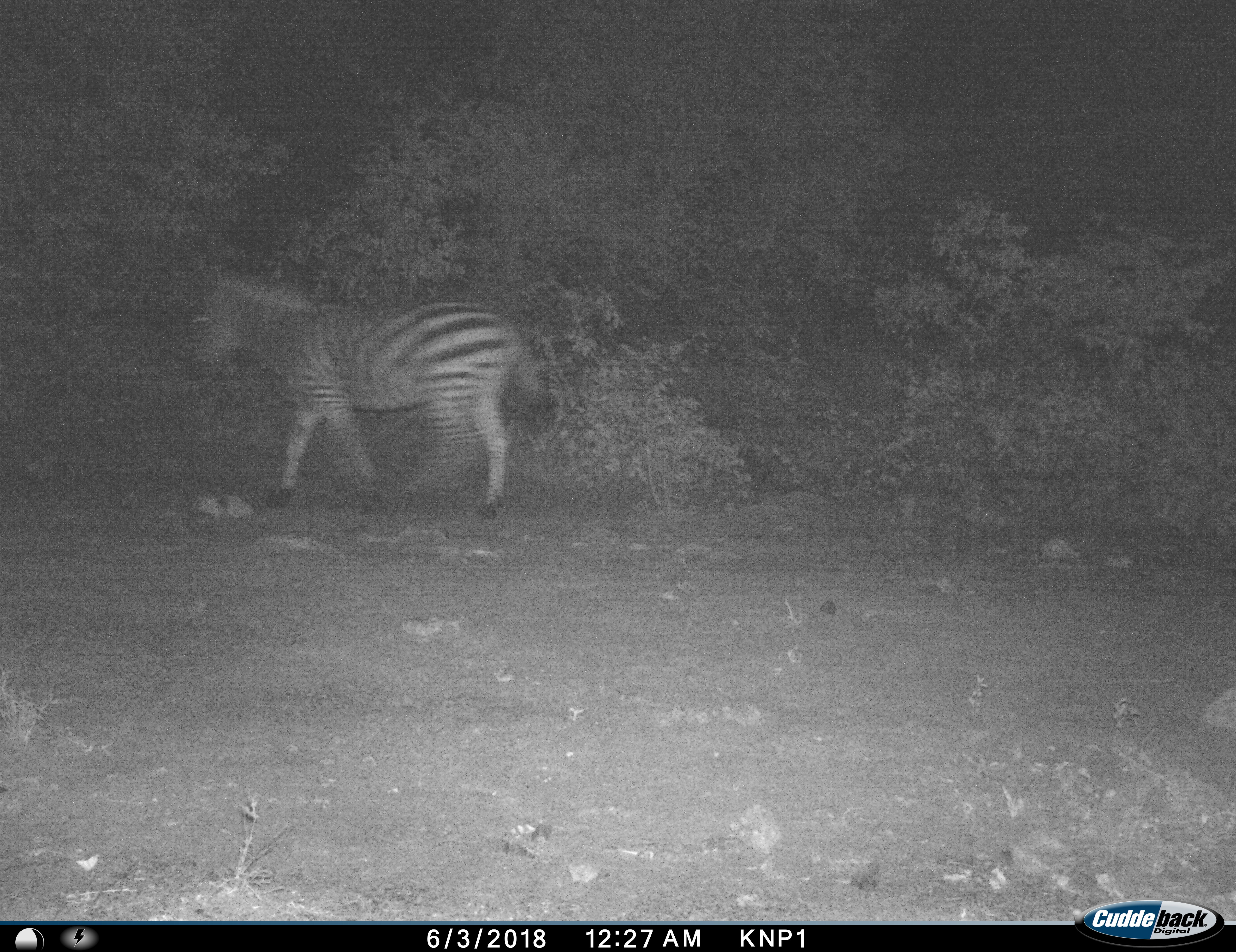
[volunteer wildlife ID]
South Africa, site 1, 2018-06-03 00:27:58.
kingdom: Animalia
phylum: Chordata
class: Mammalia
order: Perissodactyla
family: Equidae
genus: Equus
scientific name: Equus quagga burchellii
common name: burchell's zebra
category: zebraburchells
Zebraburchells (burchell's zebra) (Equus quagga burchellii), count 1. Behavior (volunteer vote fractions): standing 0%, resting 0%, moving 100%, interacting 0%. Young present (vote fraction): 0%. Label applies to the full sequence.